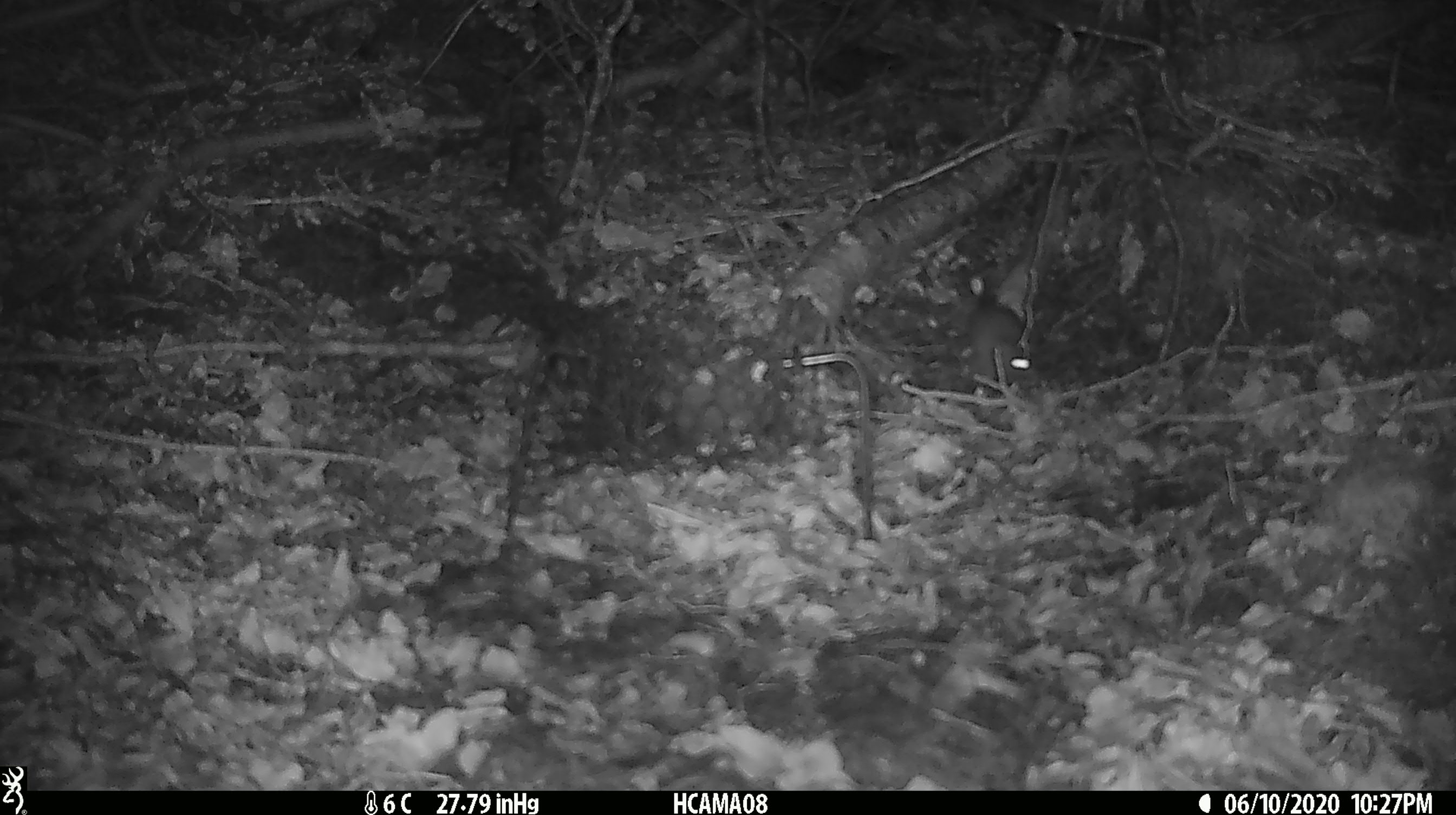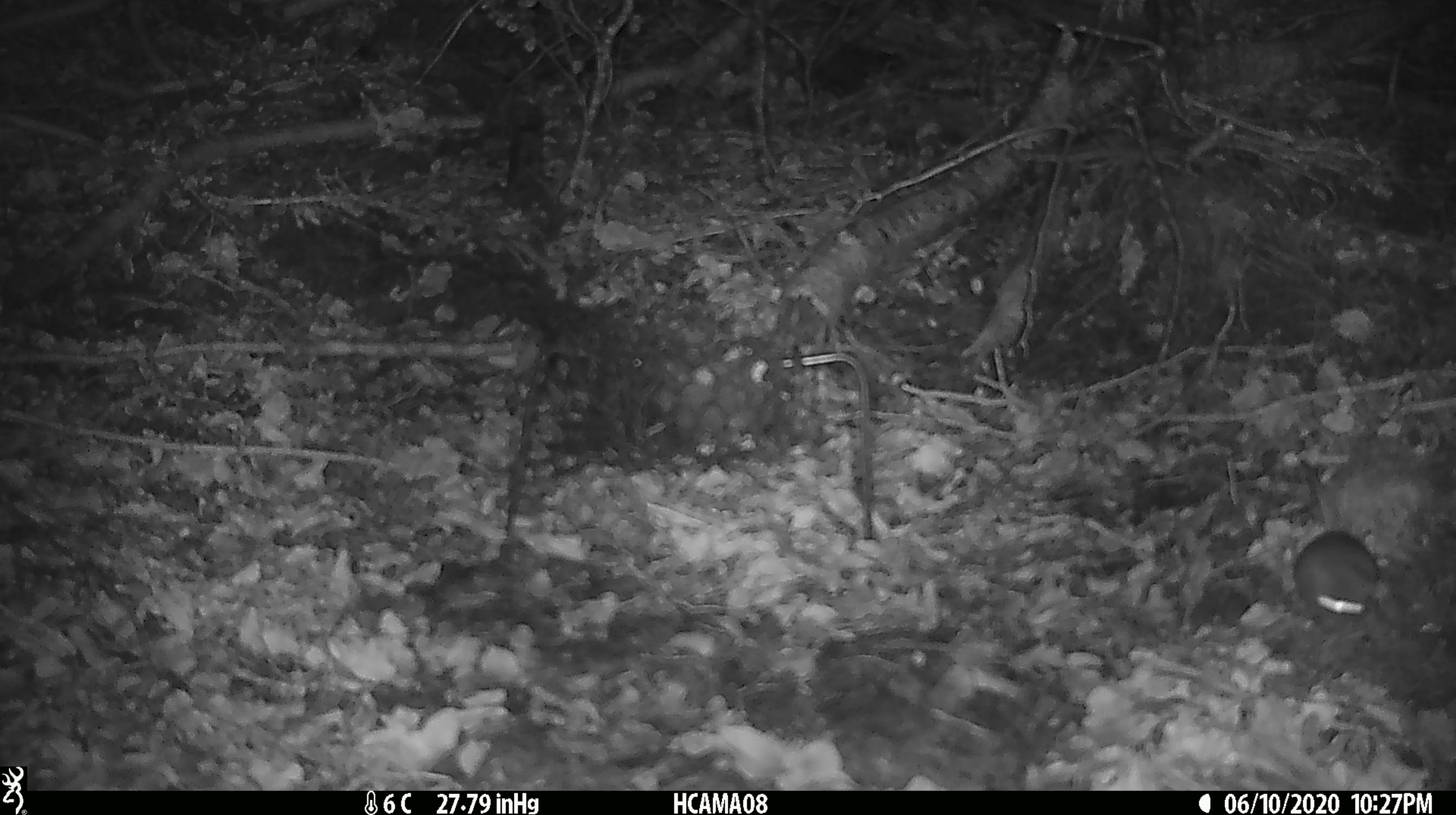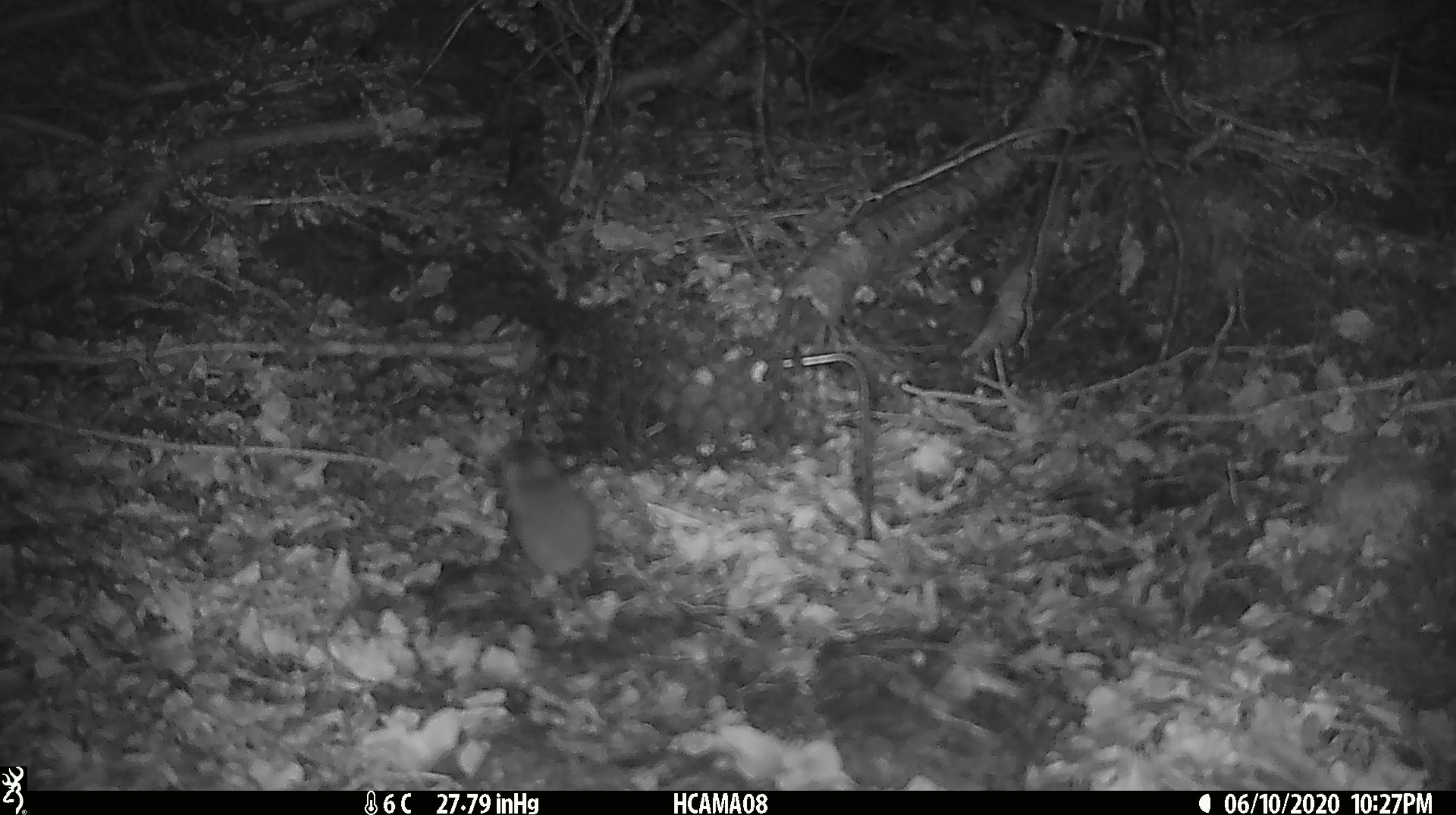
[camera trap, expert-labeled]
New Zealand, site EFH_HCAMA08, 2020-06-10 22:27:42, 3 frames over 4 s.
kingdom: Animalia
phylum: Chordata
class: Mammalia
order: Rodentia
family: Muridae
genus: Mus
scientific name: Mus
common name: mouse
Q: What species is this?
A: Mouse (Mus).